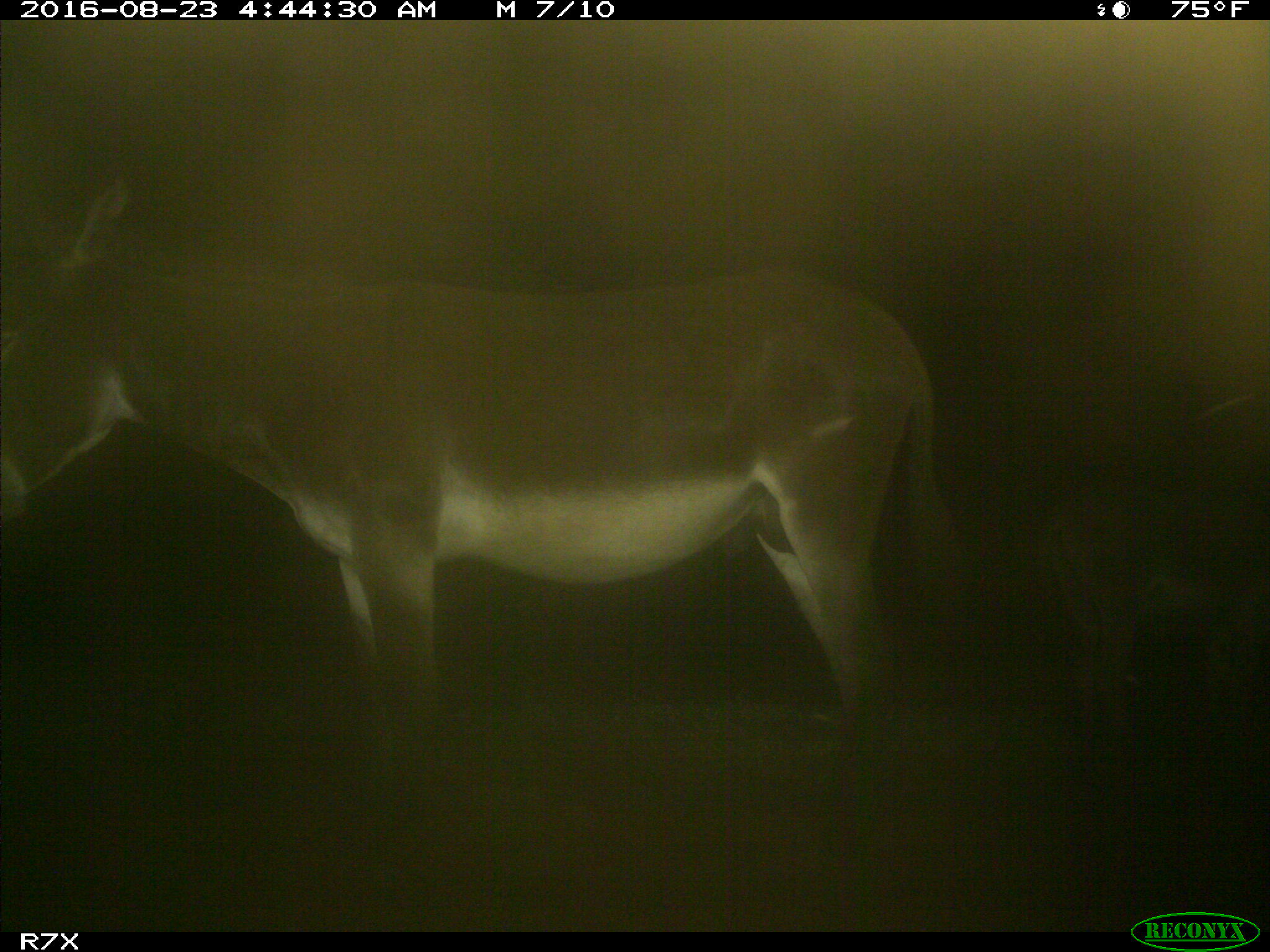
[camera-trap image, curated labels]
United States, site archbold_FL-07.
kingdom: Animalia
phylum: Chordata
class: Mammalia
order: Perissodactyla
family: Equidae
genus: Equus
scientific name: Equus africanus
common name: african wild ass